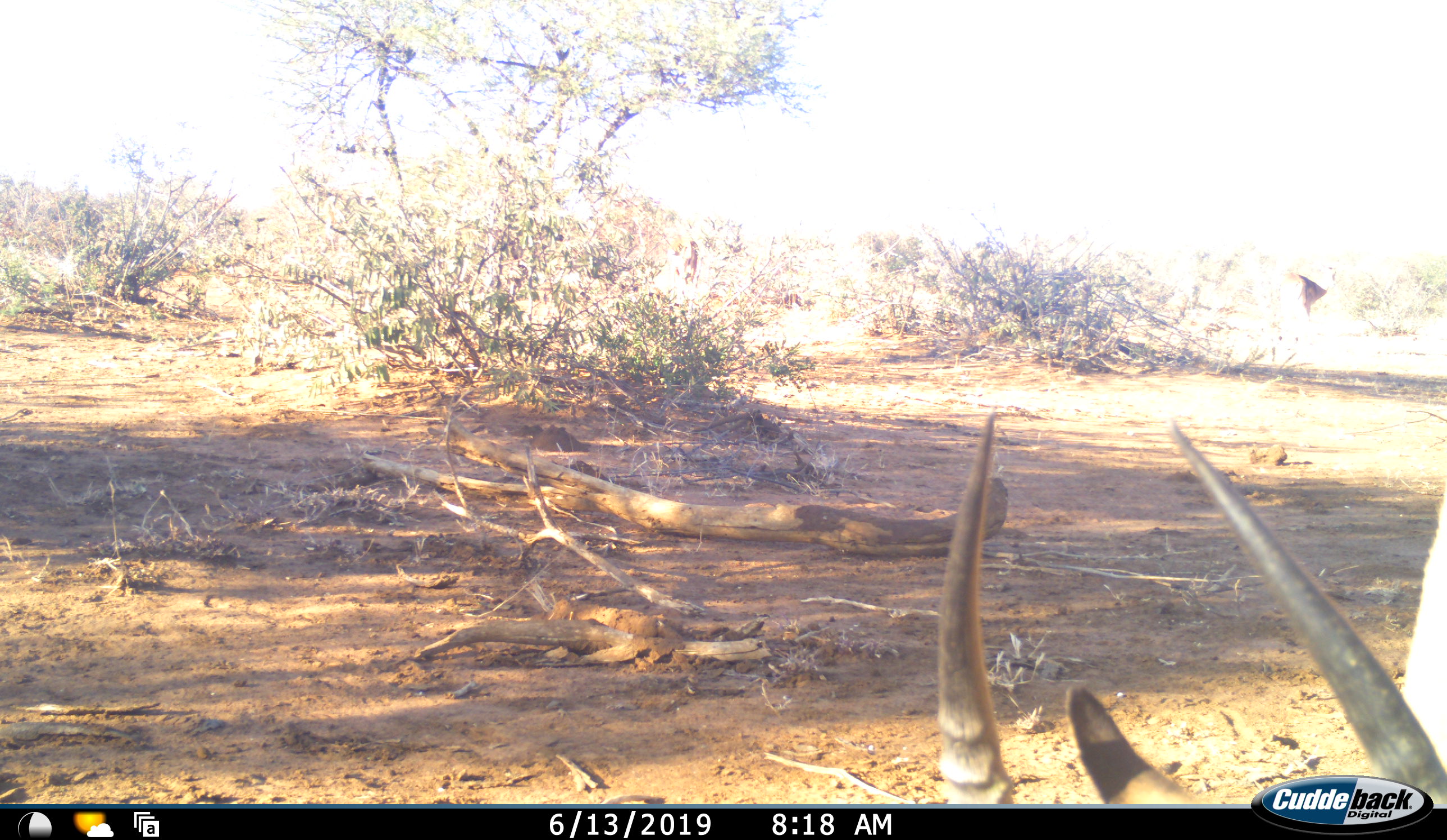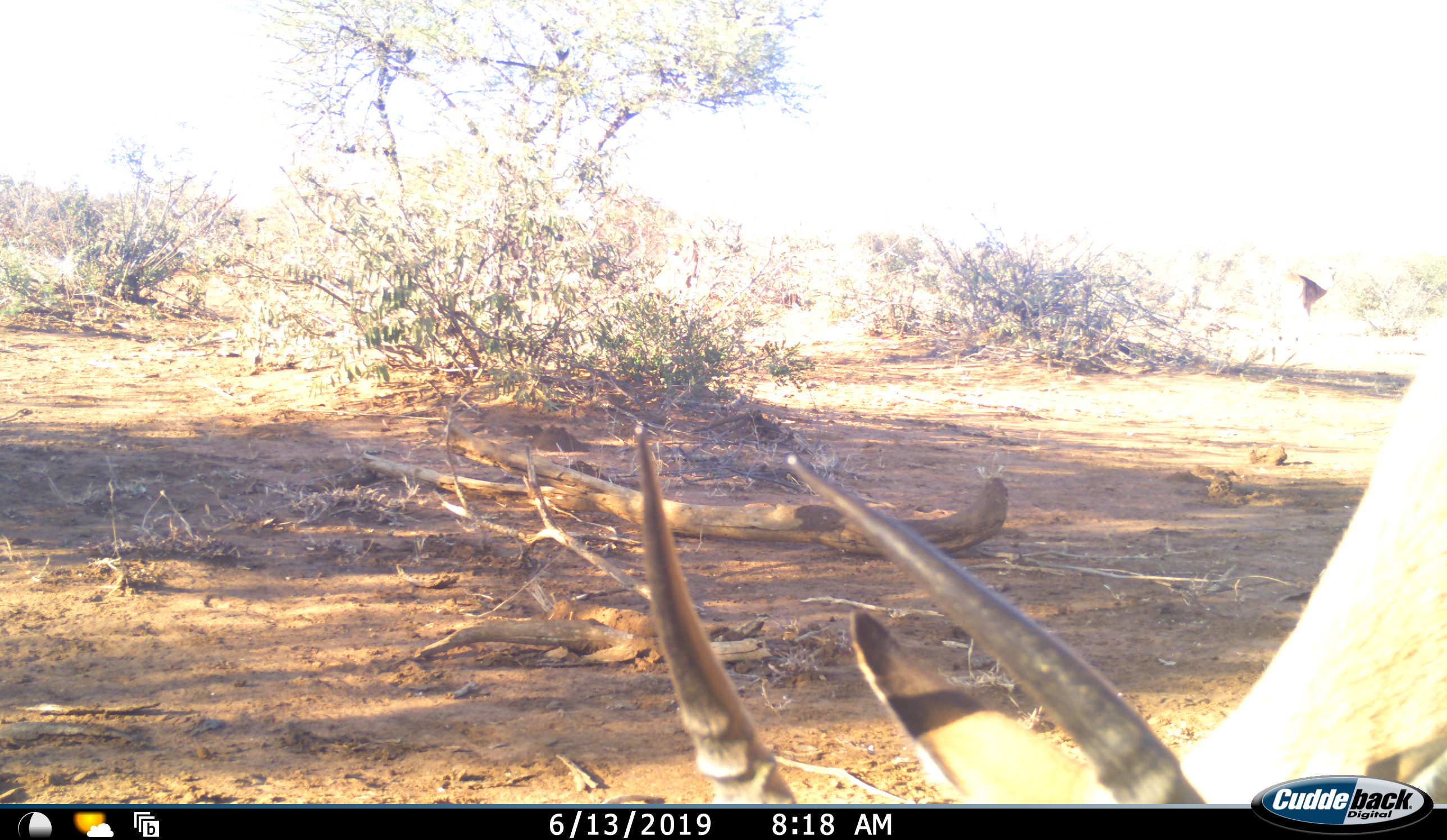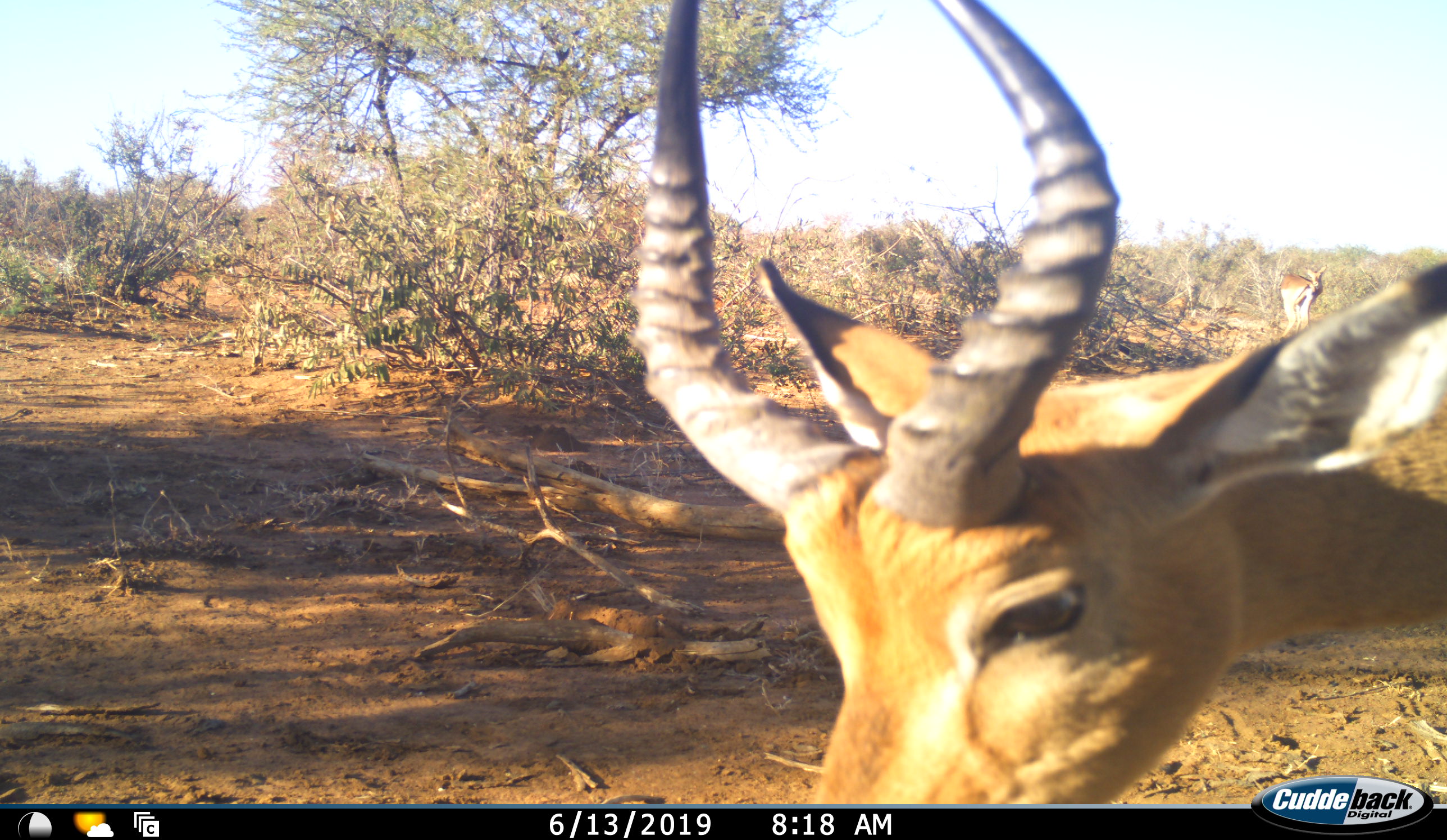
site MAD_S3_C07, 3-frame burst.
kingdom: Animalia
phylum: Chordata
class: Mammalia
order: Artiodactyla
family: Bovidae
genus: Aepyceros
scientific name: Aepyceros melampus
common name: impala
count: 1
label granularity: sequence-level